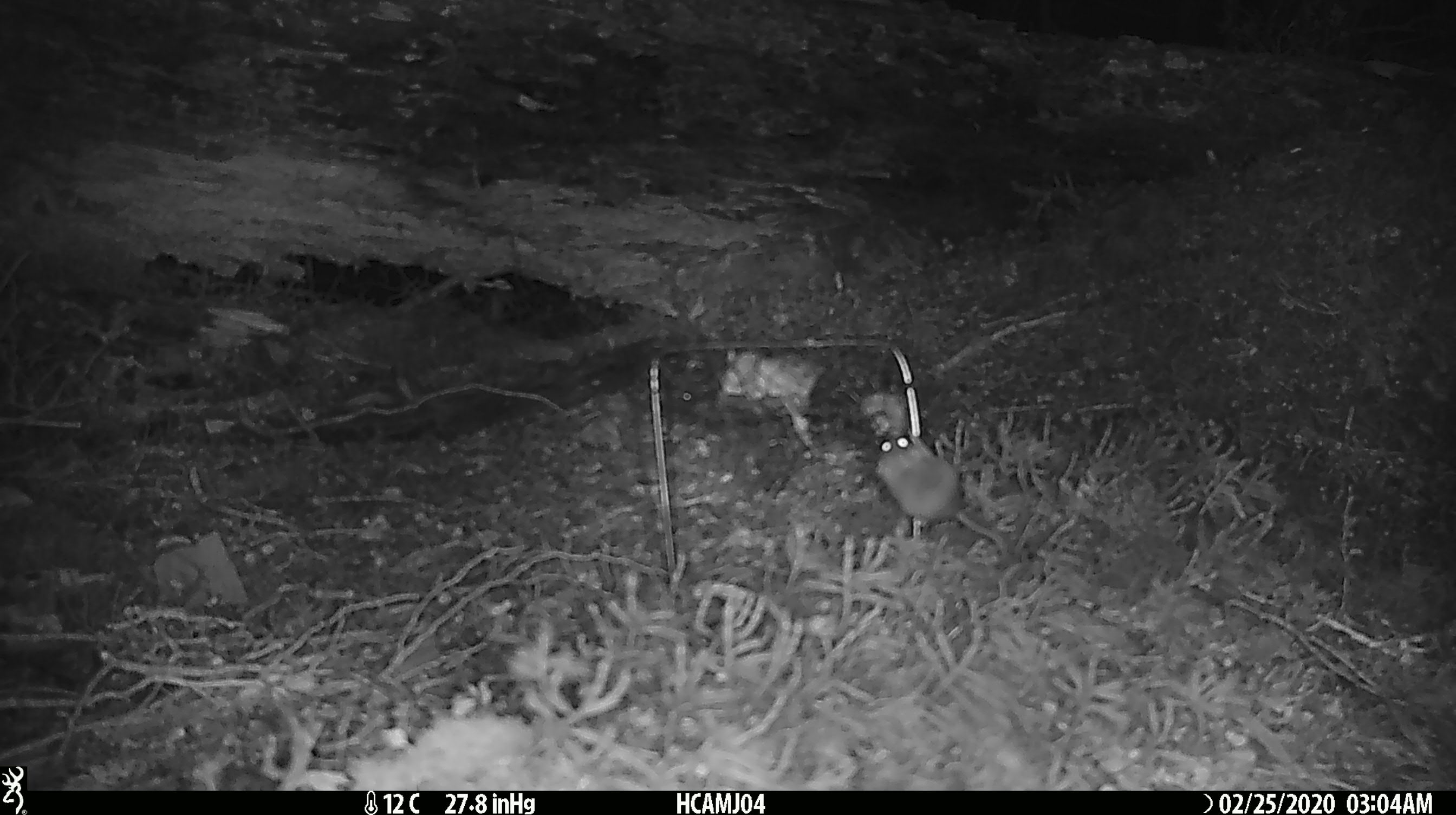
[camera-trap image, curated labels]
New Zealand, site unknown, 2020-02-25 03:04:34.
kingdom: Animalia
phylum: Chordata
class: Mammalia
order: Rodentia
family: Muridae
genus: Mus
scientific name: Mus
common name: mouse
Mouse (Mus).